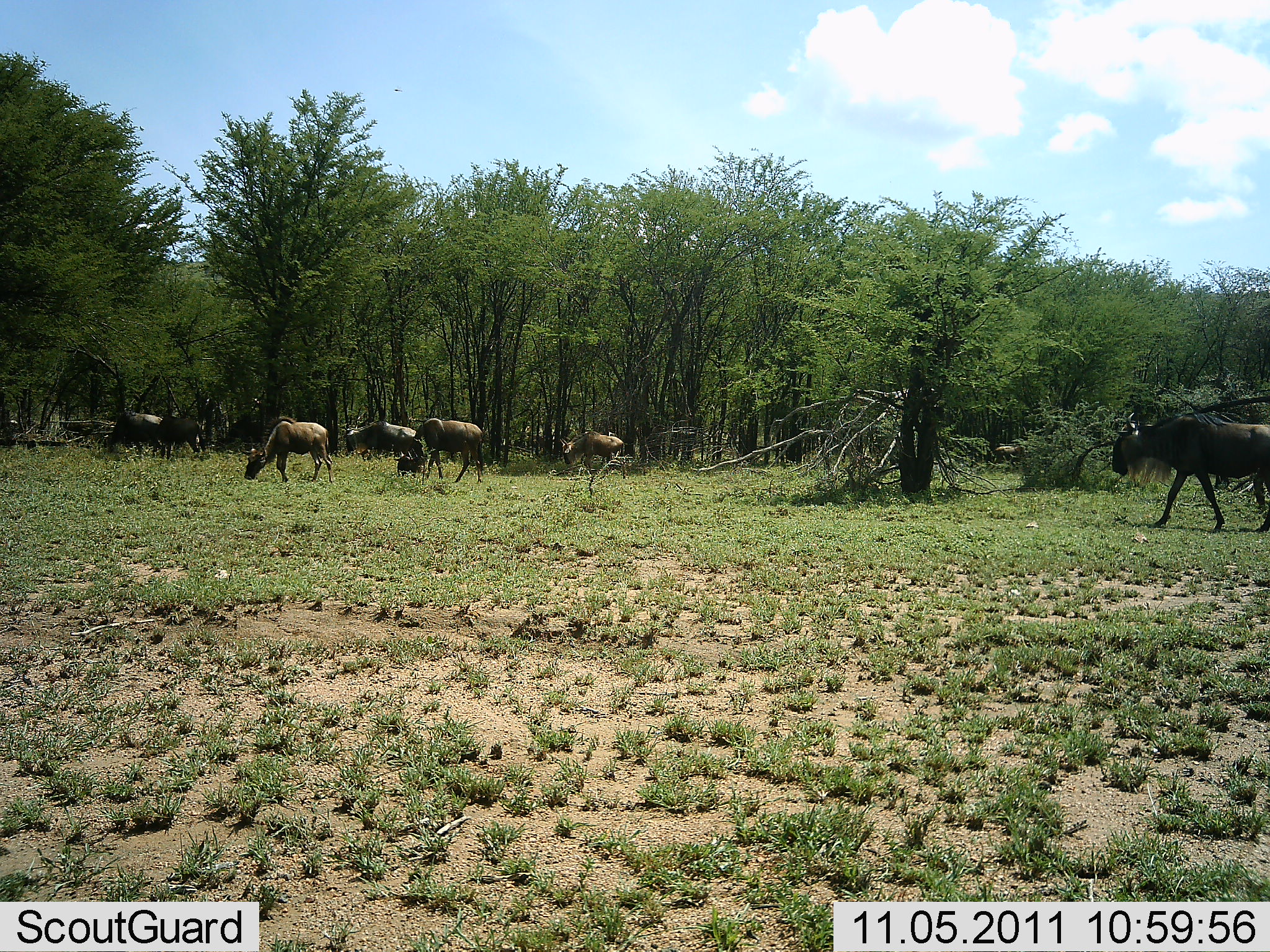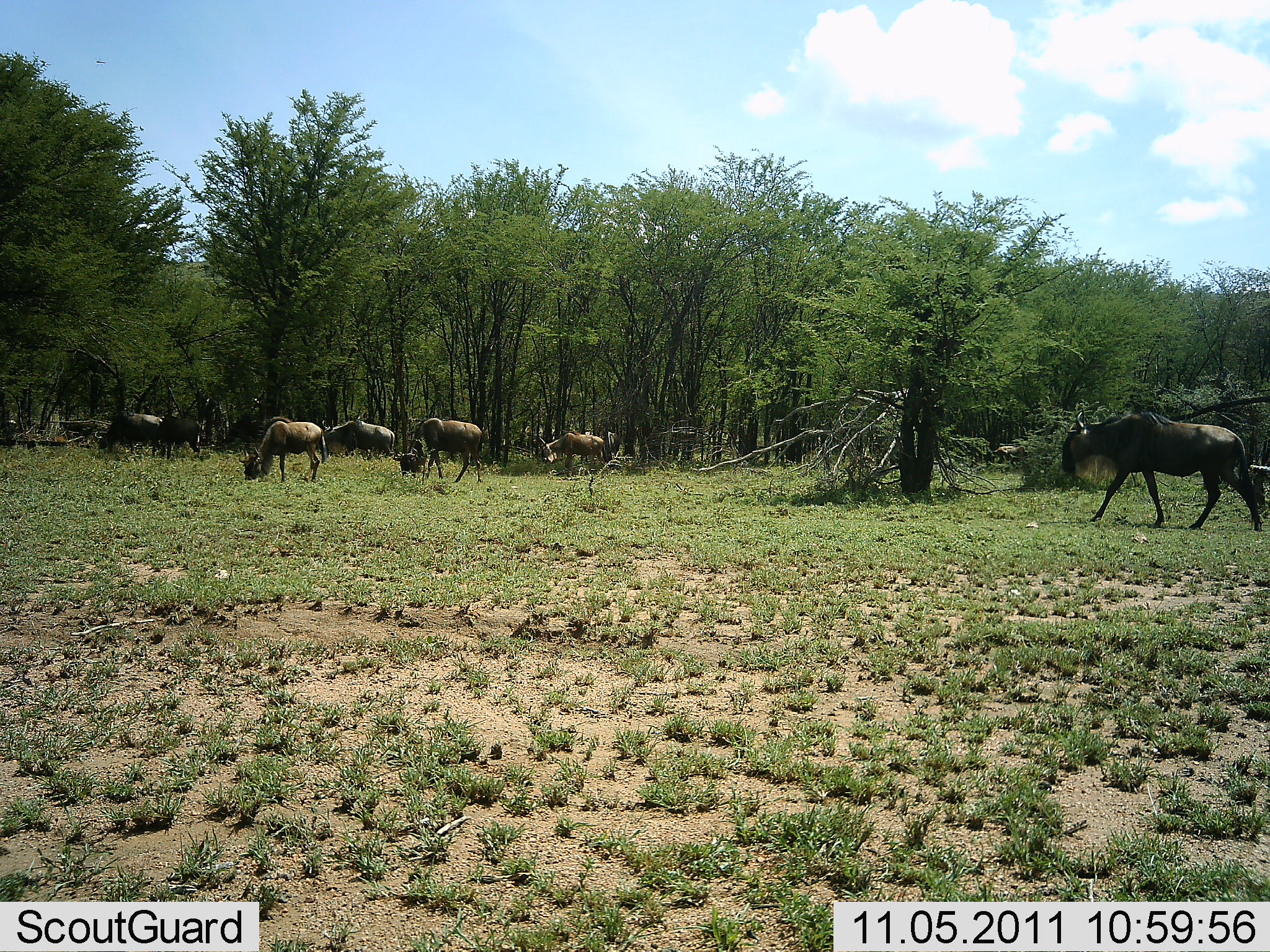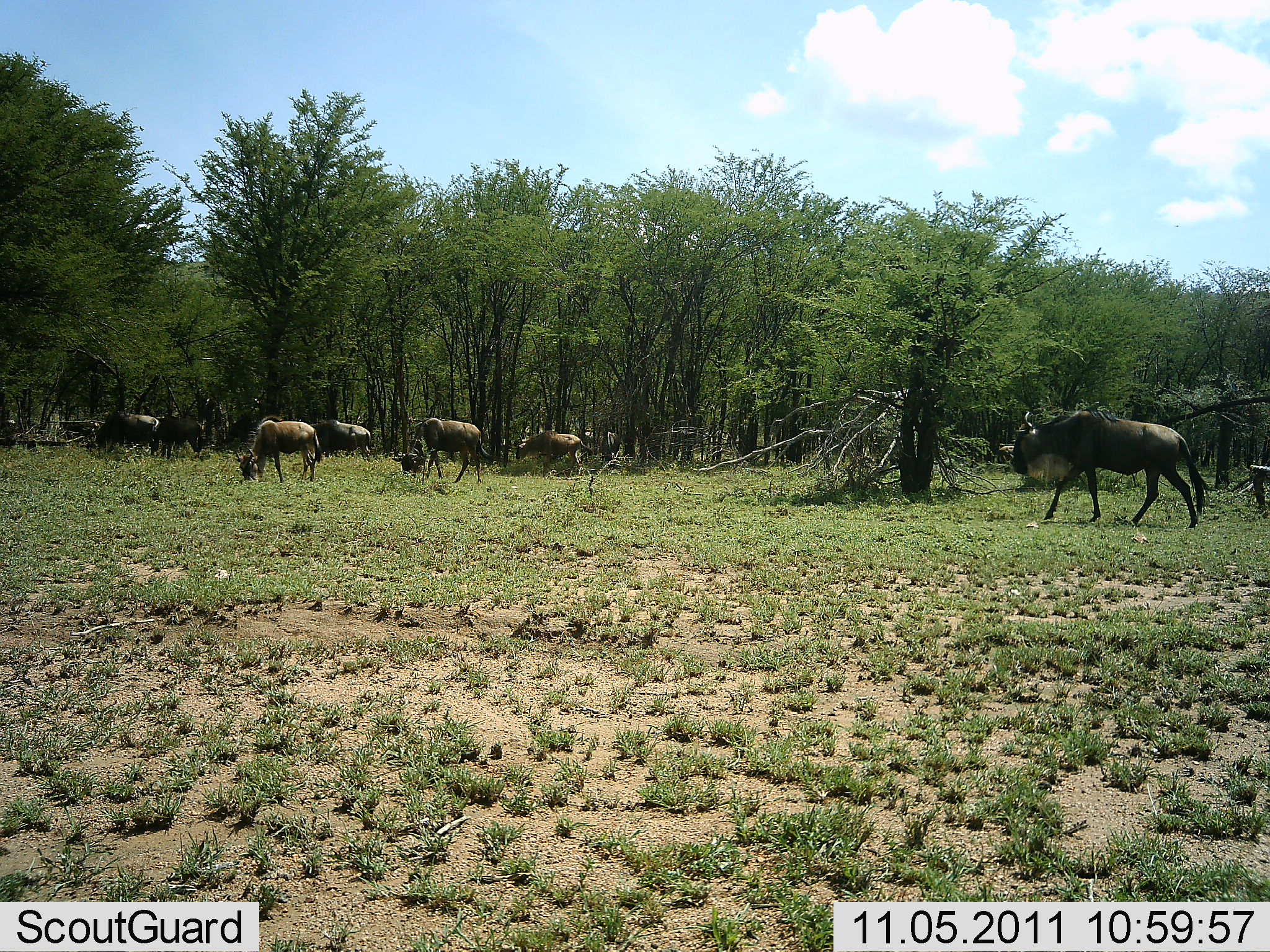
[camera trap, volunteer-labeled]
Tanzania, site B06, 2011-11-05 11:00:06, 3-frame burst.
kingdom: Animalia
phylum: Chordata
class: Mammalia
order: Artiodactyla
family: Bovidae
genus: Connochaetes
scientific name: Connochaetes taurinus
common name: blue wildebeest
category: wildebeest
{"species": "wildebeest (blue wildebeest) (Connochaetes taurinus)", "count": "7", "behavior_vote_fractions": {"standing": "36%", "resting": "0%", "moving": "73%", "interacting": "9%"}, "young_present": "9%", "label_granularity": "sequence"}